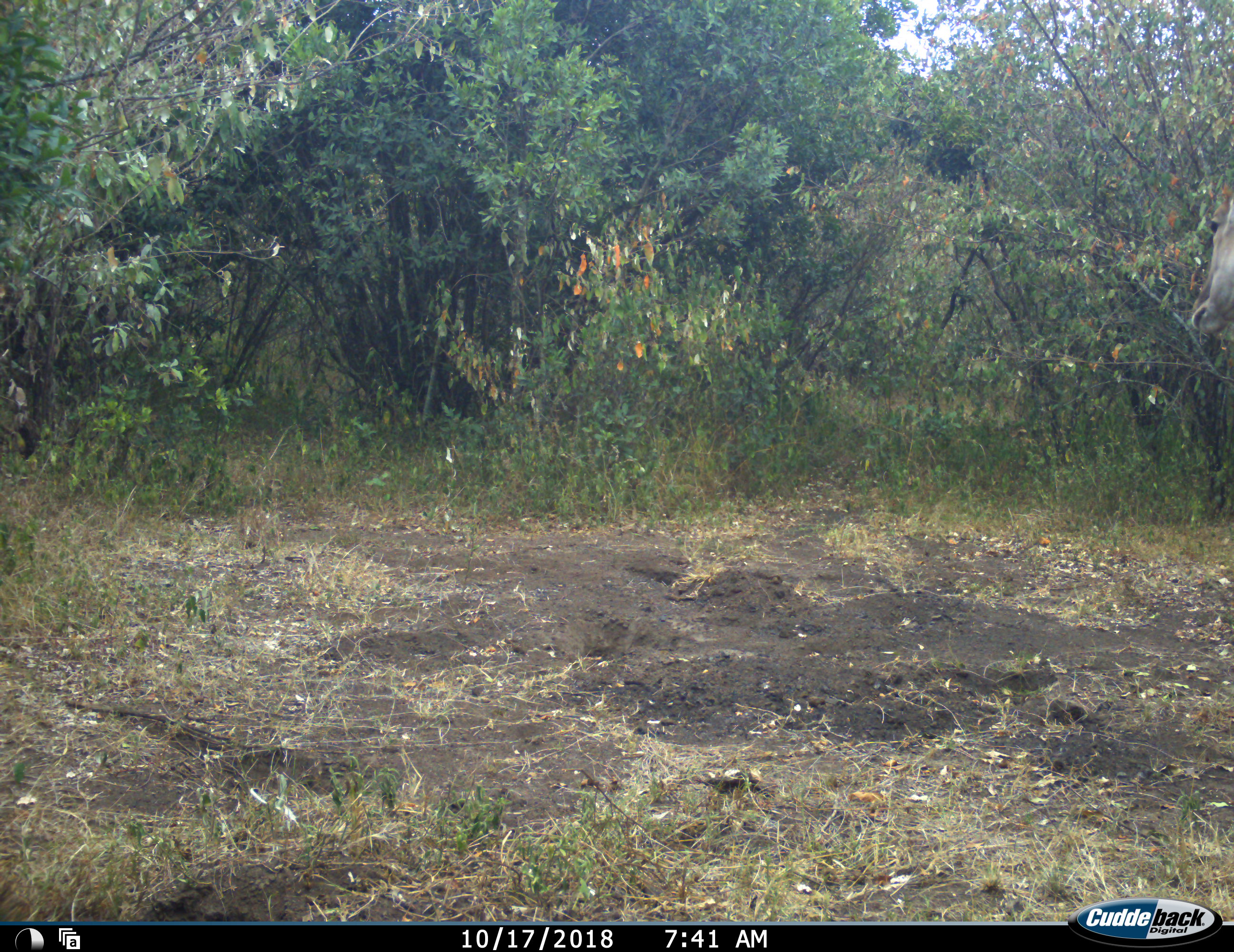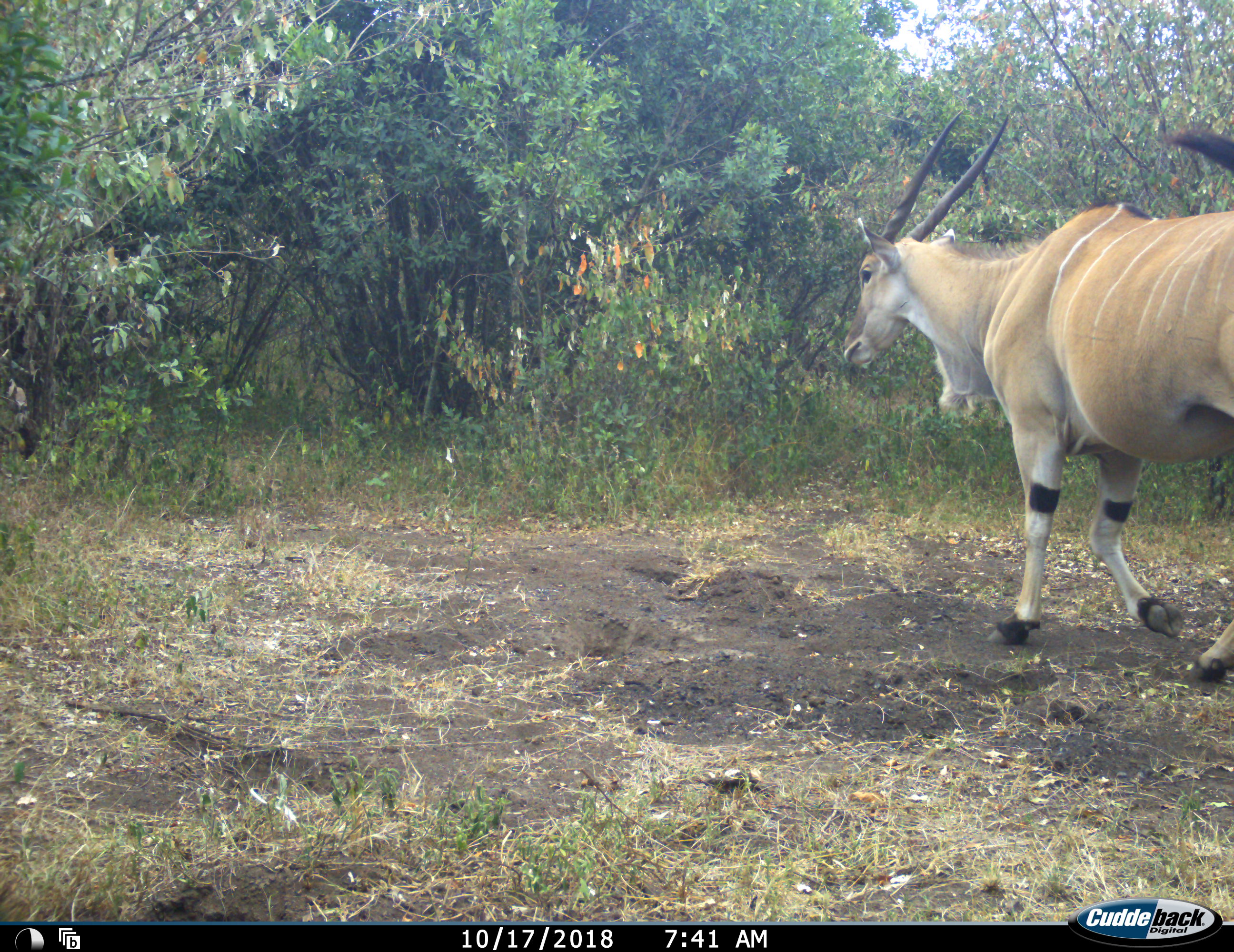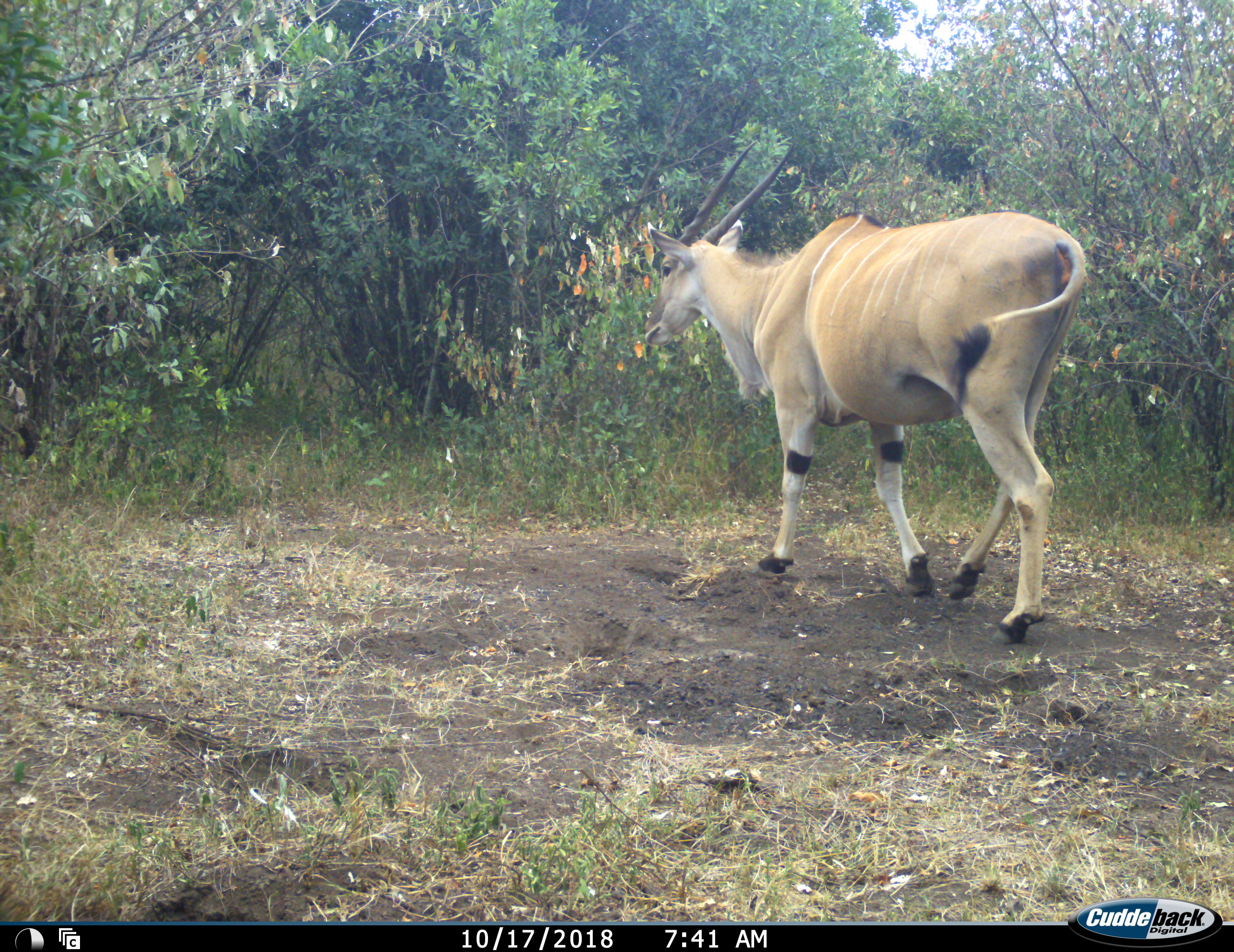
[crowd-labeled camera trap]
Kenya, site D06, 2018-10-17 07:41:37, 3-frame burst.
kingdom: Animalia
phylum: Chordata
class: Mammalia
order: Artiodactyla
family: Bovidae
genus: Tragelaphus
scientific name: Tragelaphus oryx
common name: eland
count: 1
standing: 11%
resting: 0%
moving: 100%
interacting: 0%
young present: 11%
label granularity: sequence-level